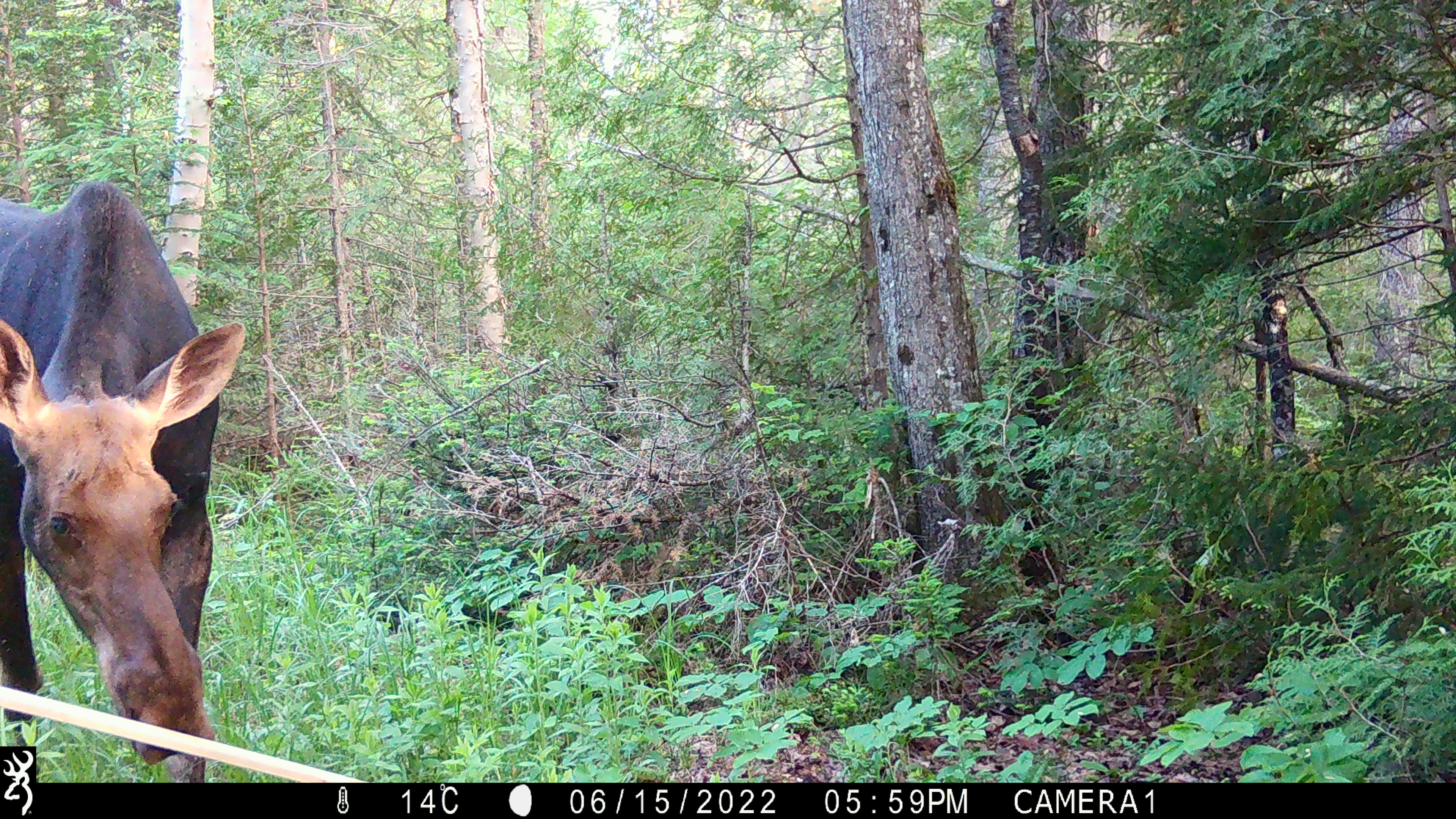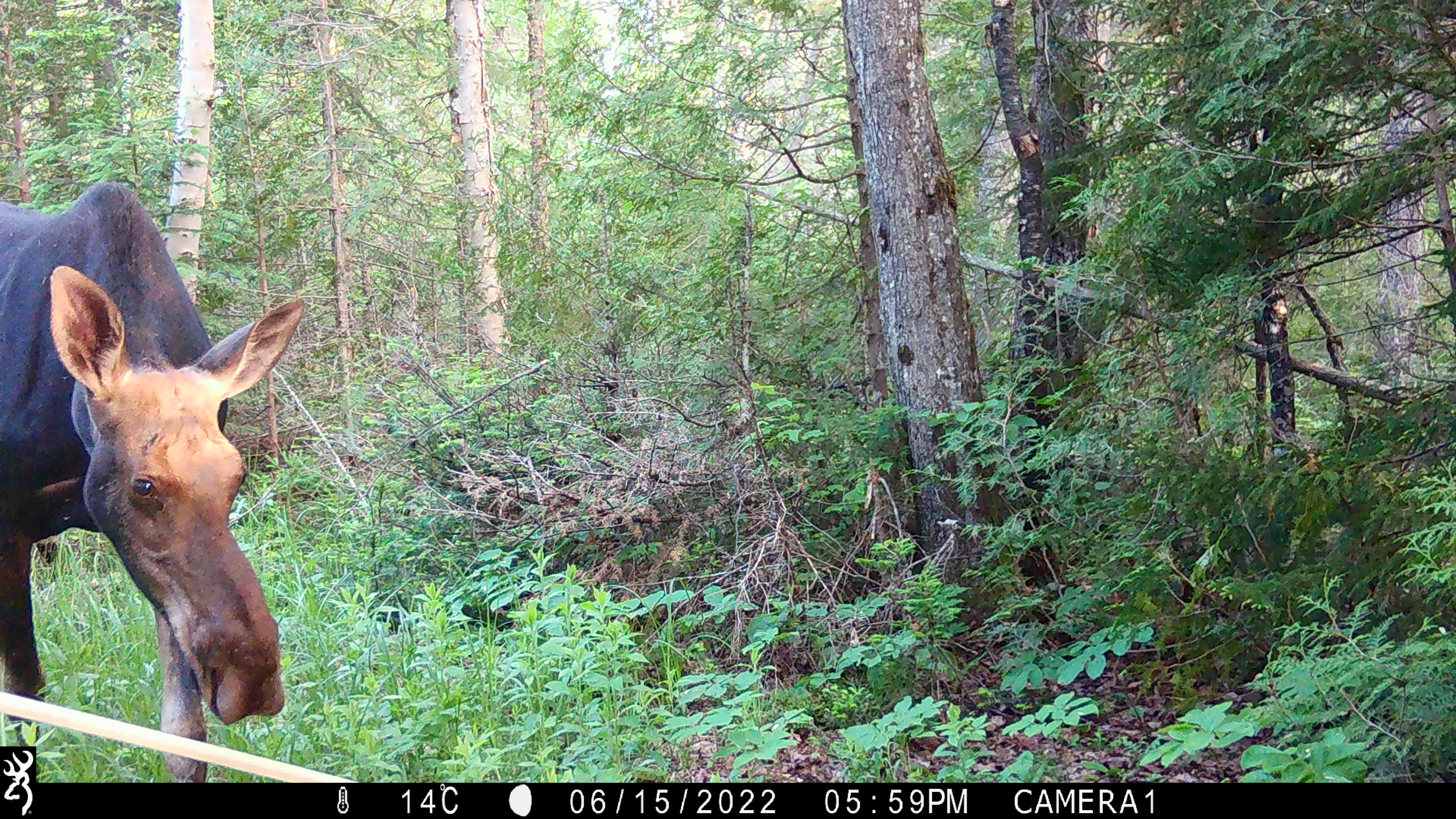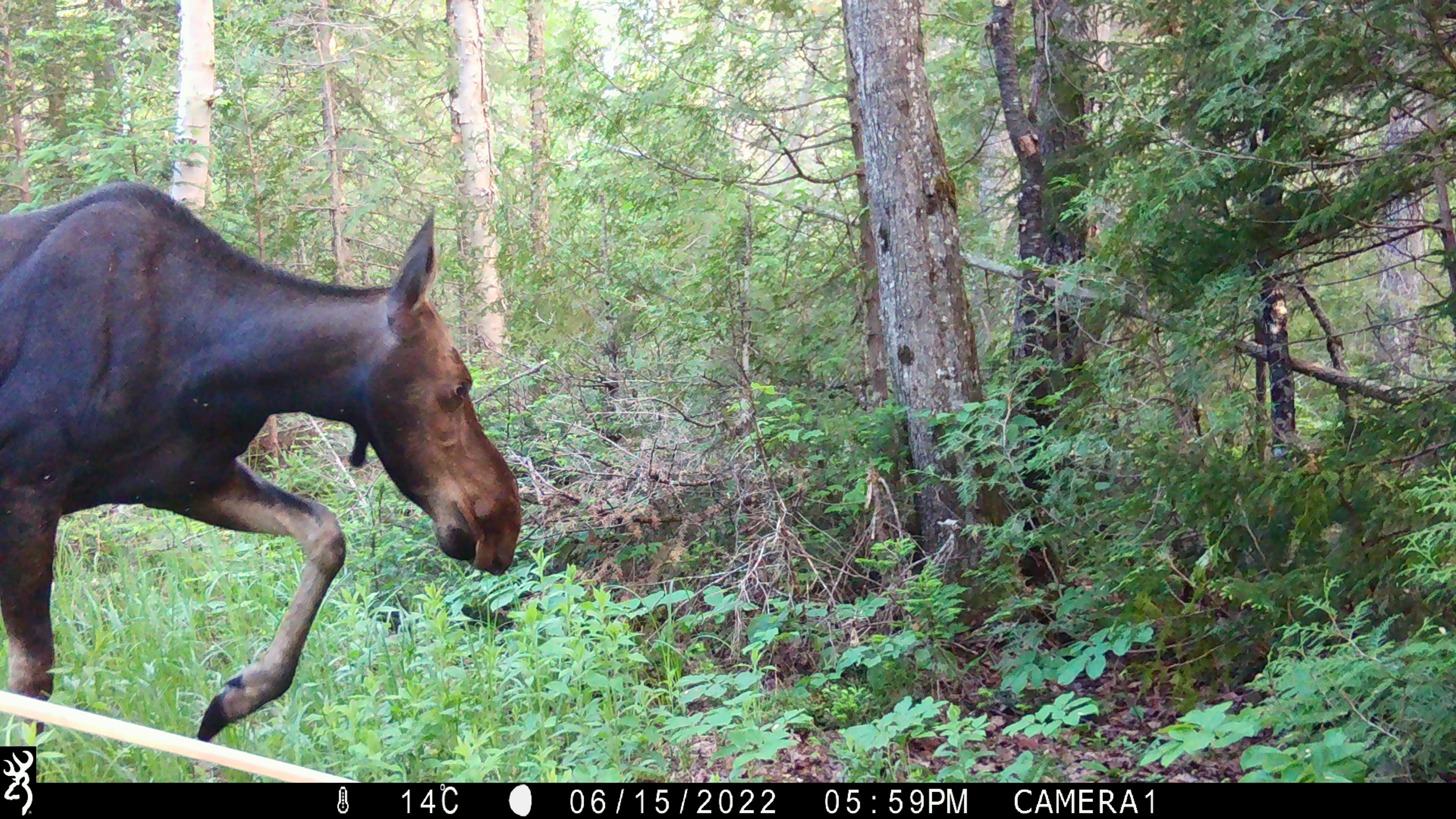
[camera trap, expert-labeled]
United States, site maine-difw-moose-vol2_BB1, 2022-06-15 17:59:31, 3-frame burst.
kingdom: Animalia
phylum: Chordata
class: Mammalia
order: Artiodactyla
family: Cervidae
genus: Alces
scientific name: Alces alces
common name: moose